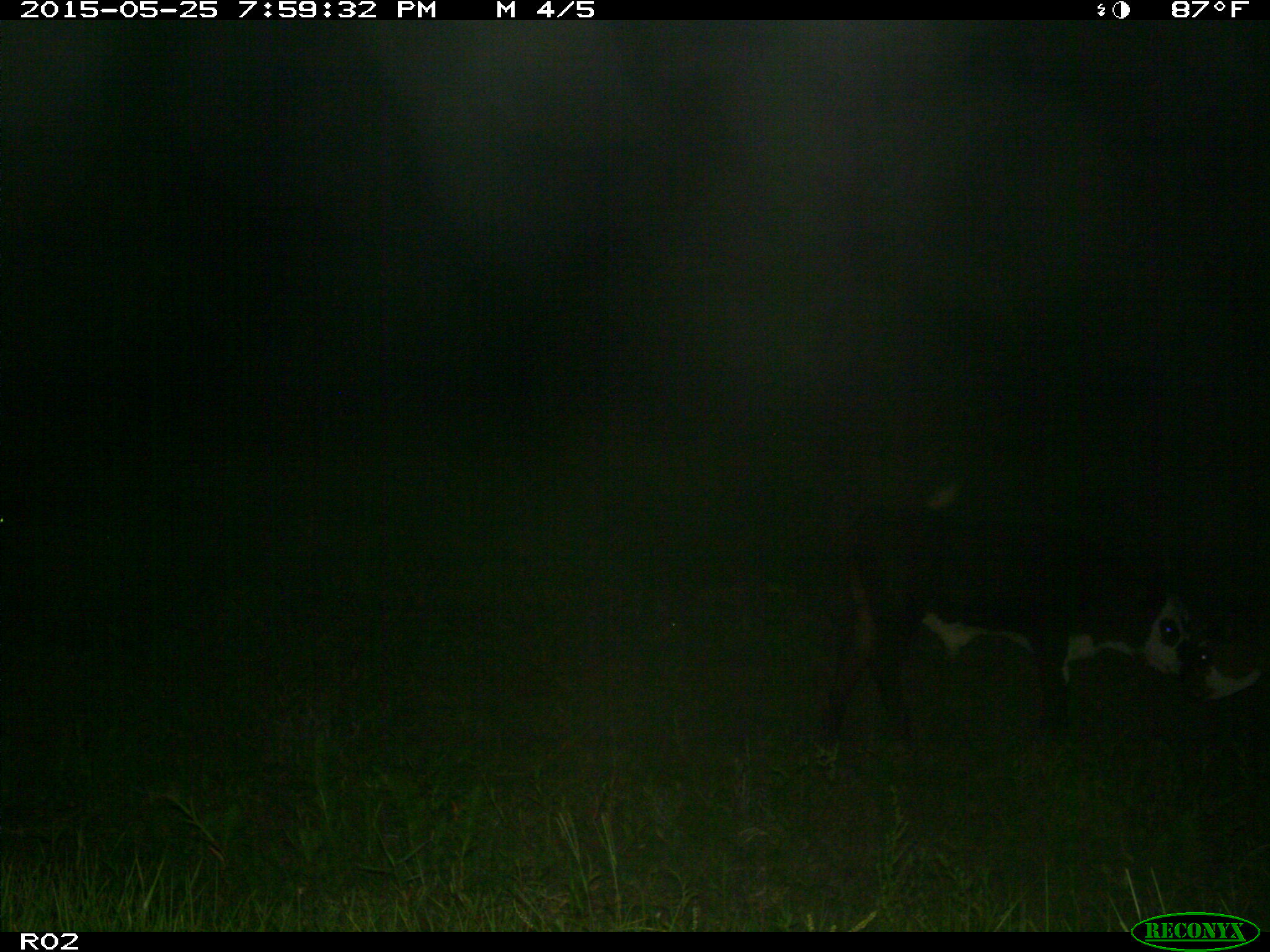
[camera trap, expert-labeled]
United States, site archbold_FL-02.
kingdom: Animalia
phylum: Chordata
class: Mammalia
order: Artiodactyla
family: Bovidae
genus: Bos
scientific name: Bos taurus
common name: domestic cow